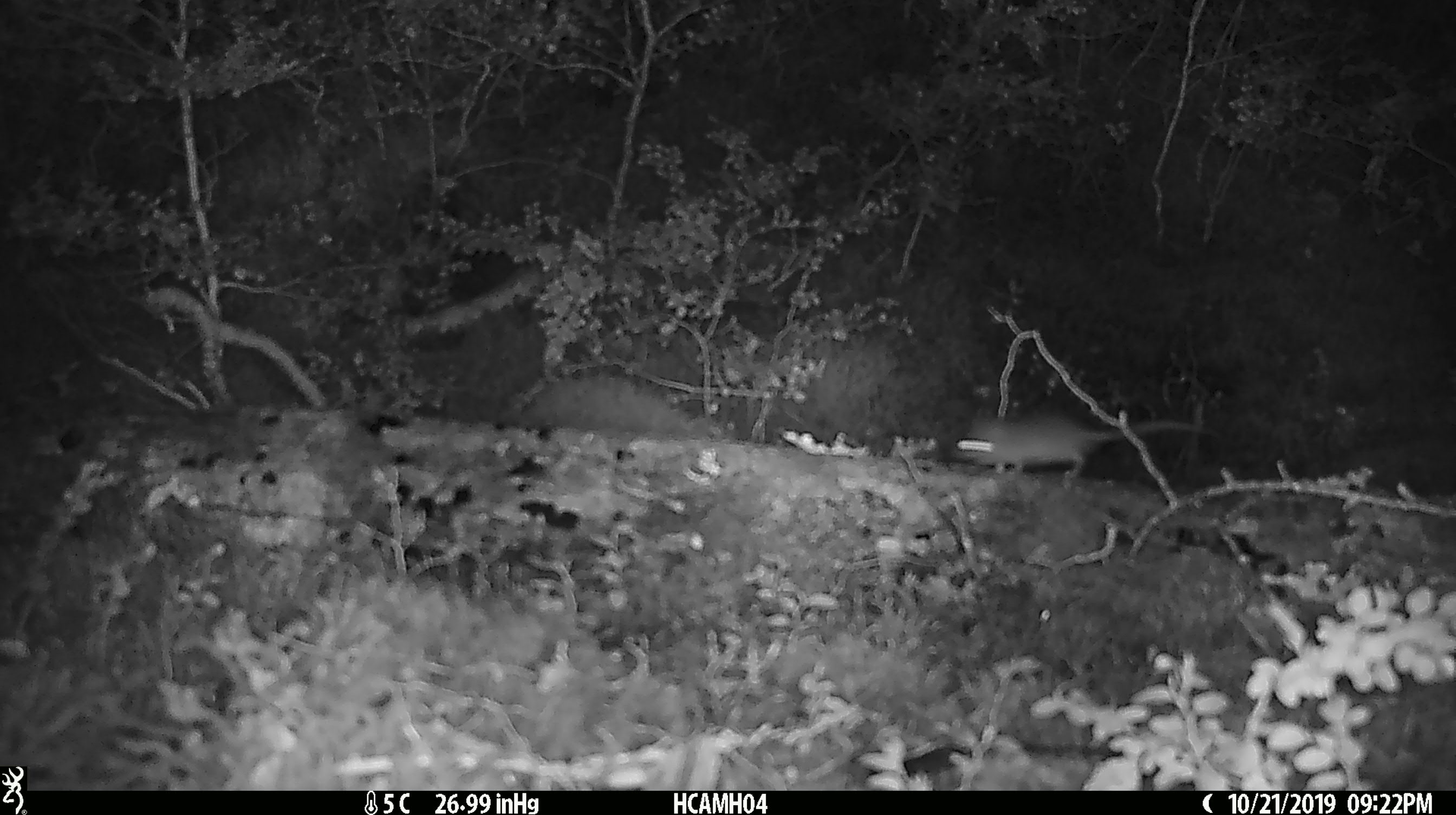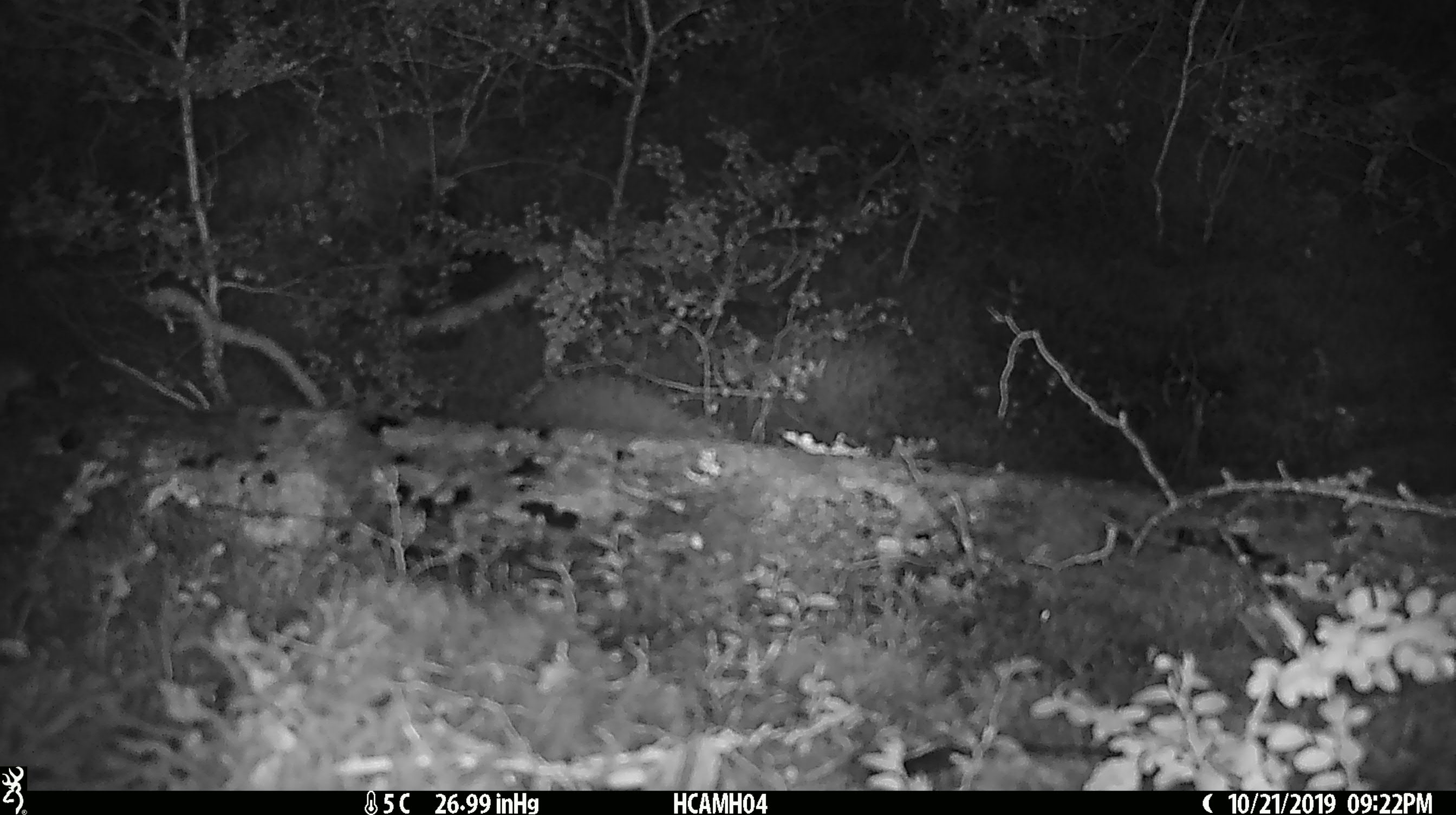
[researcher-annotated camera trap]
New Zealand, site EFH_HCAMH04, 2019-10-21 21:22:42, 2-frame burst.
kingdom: Animalia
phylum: Chordata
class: Mammalia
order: Rodentia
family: Muridae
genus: Mus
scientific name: Mus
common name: mouse